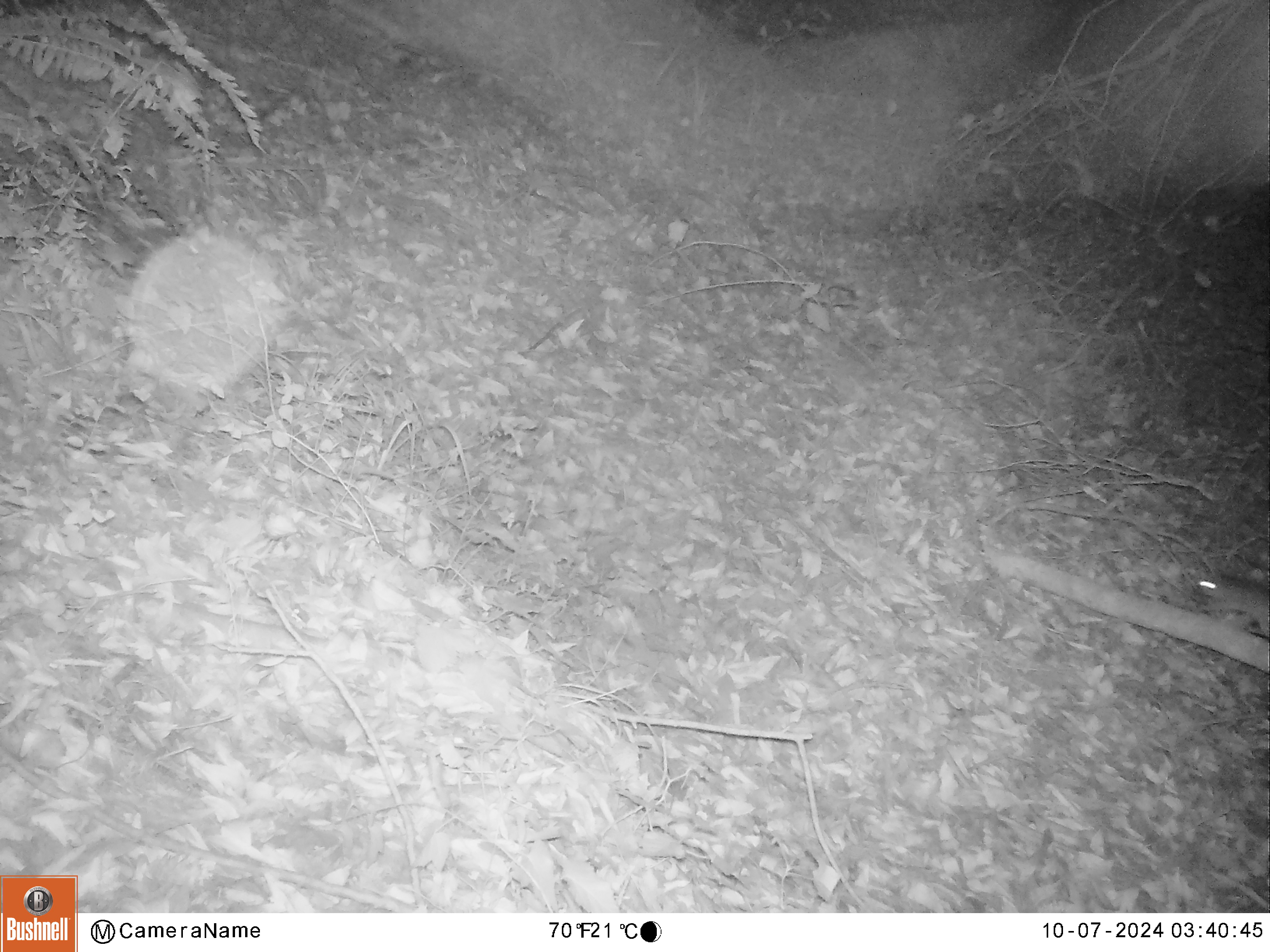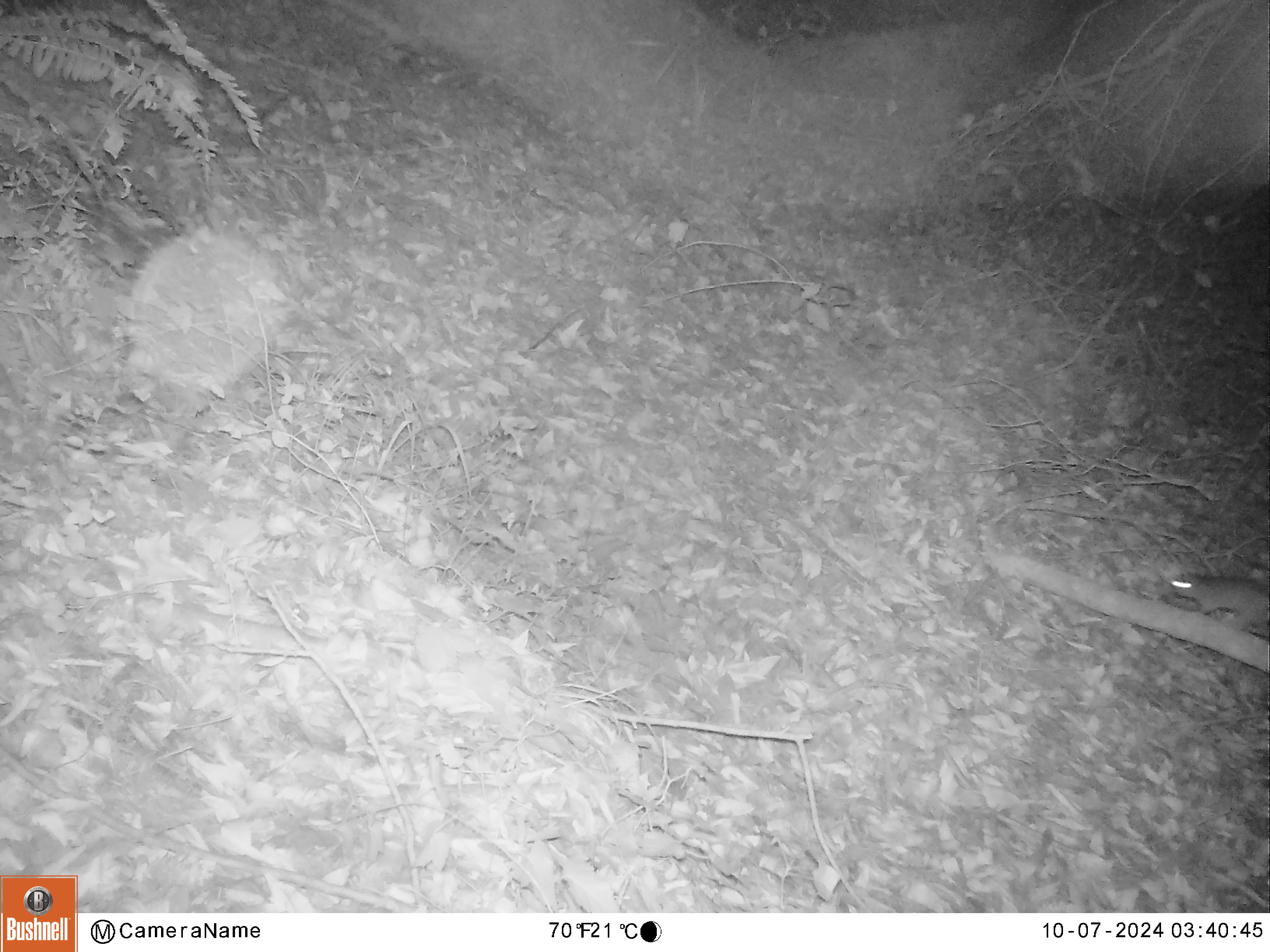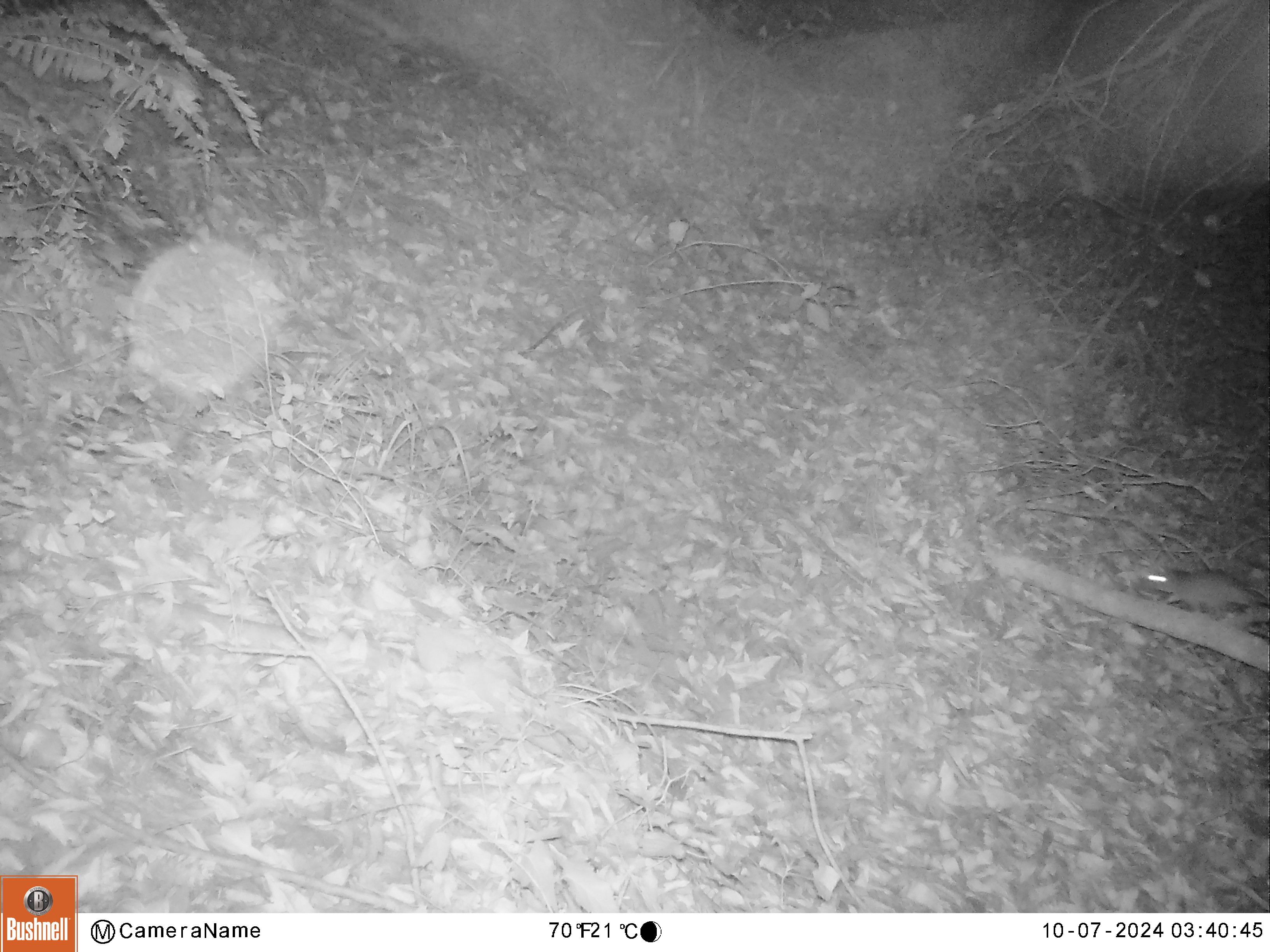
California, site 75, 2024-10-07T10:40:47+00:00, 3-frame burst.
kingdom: Animalia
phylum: Chordata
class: Mammalia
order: Rodentia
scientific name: Rodentia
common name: mouse or rat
Mouse or rat (Rodentia).